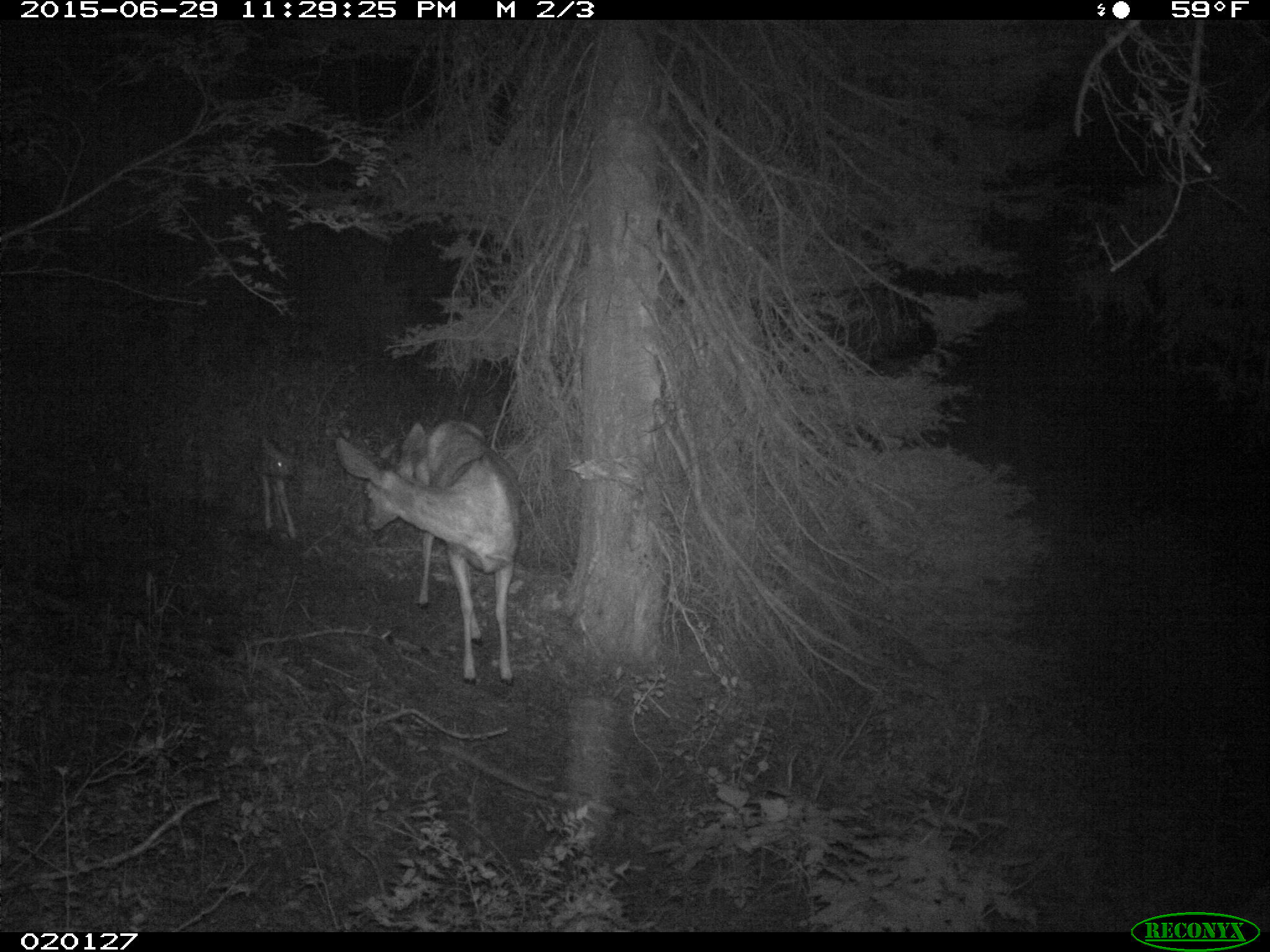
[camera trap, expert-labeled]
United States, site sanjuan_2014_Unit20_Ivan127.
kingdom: Animalia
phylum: Chordata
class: Mammalia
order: Artiodactyla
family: Cervidae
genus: Odocoileus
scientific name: Odocoileus hemionus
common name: mule deer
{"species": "Odocoileus hemionus (mule deer)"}